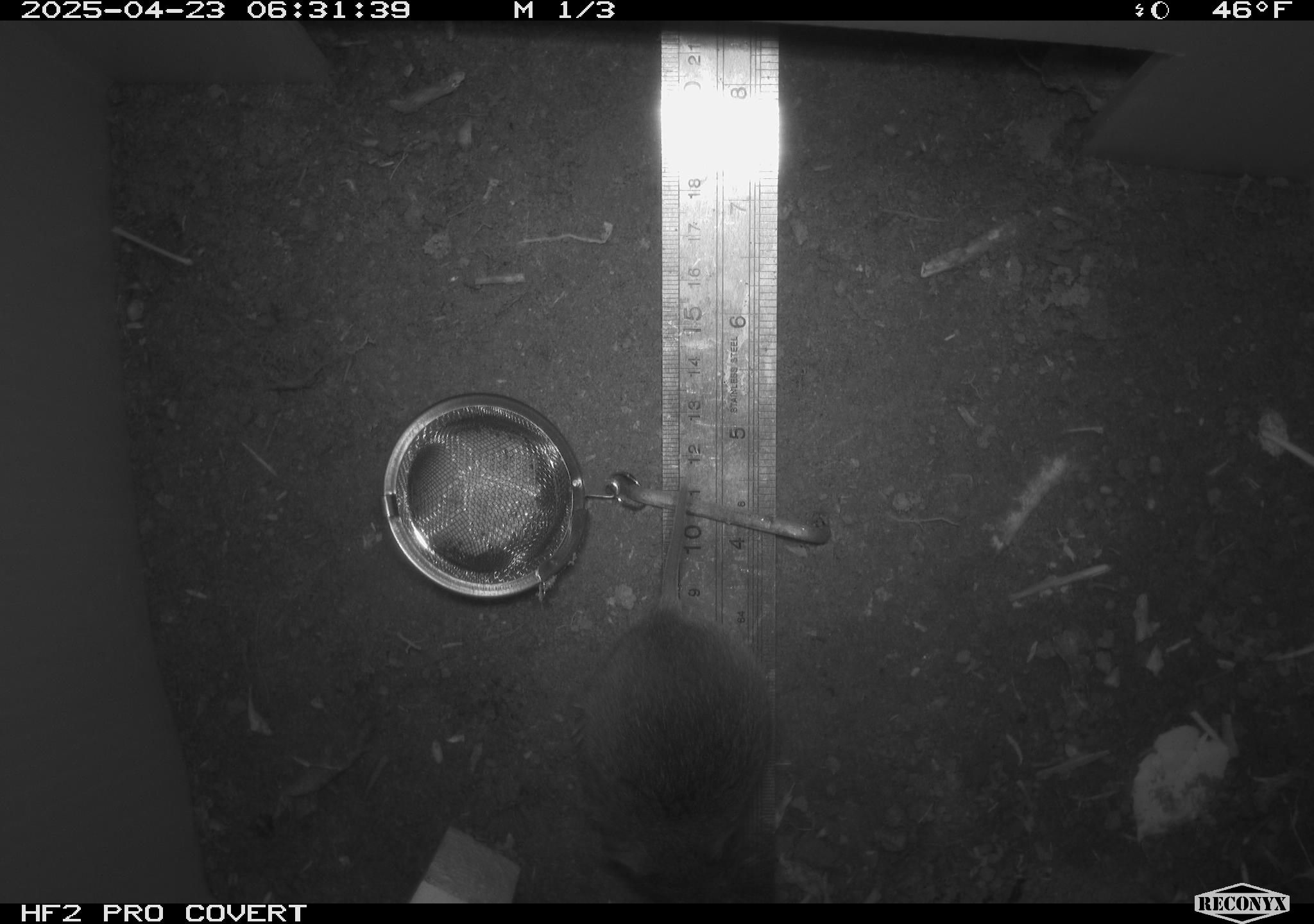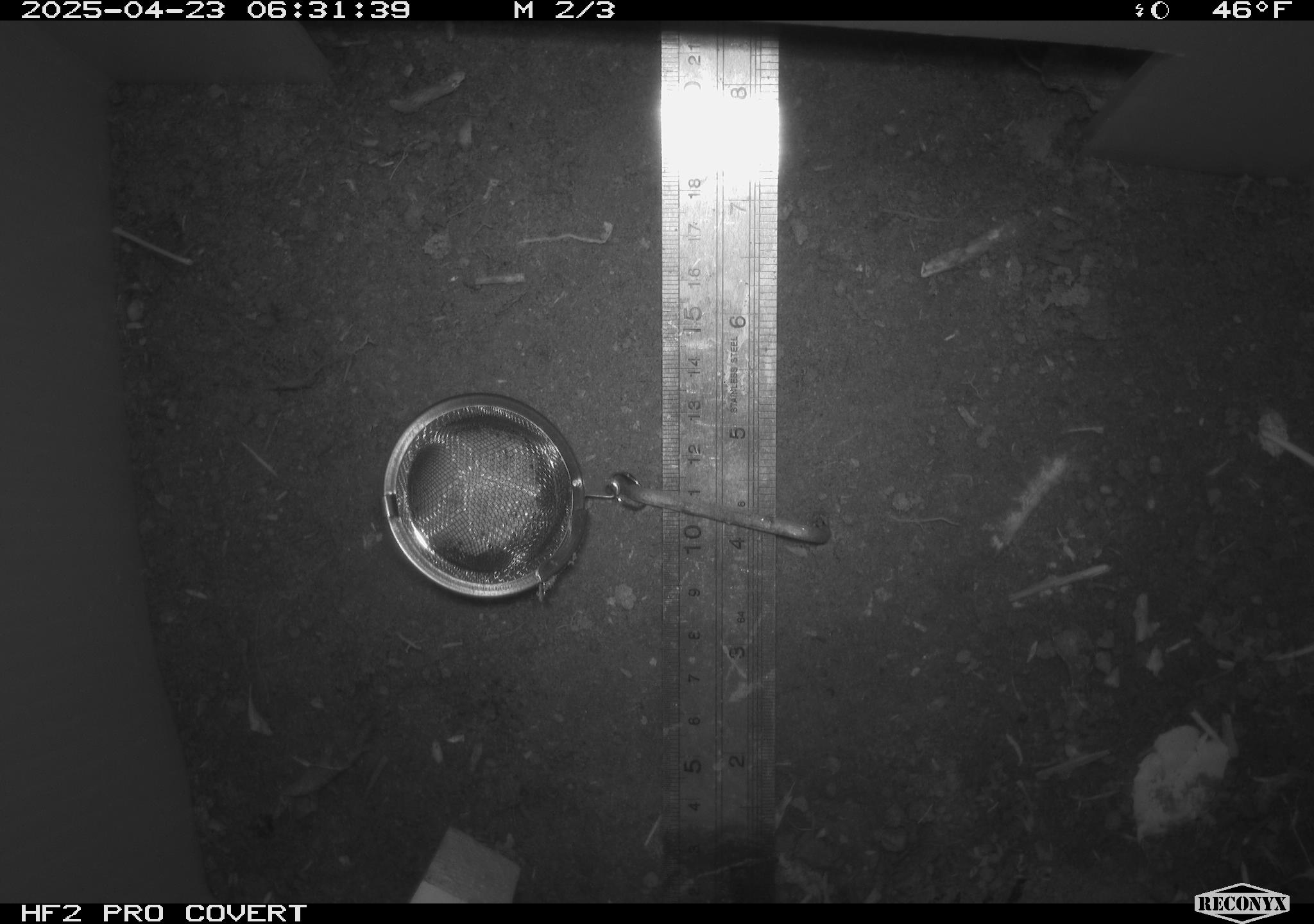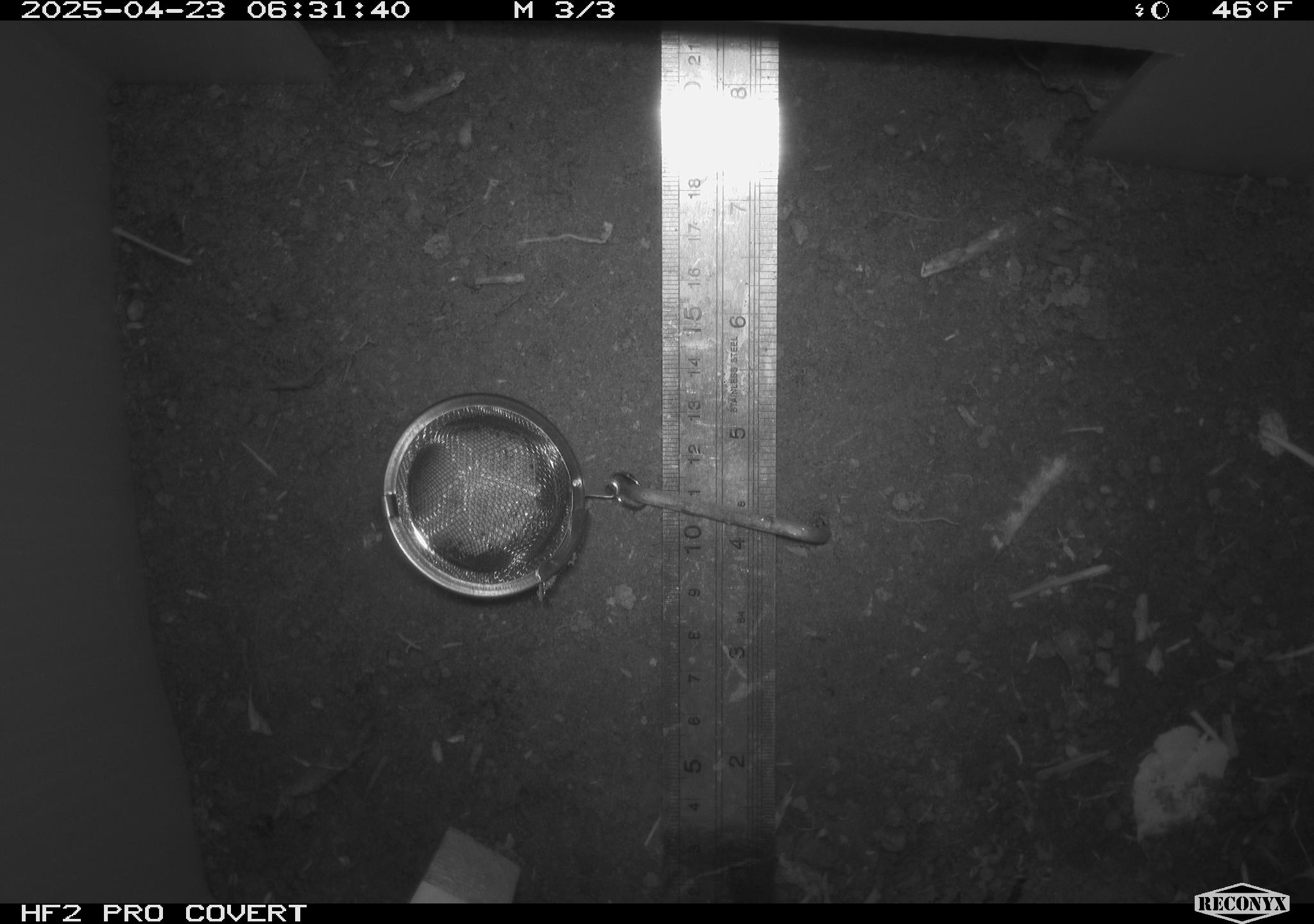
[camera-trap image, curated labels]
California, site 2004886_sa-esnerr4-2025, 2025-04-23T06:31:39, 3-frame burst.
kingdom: Animalia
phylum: Chordata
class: Mammalia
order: Rodentia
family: Cricetidae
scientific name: Arvicolinae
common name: voles, lemmings, and muskrats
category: arvicolinae subfamily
Arvicolinae subfamily (voles, lemmings, and muskrats) (Arvicolinae).